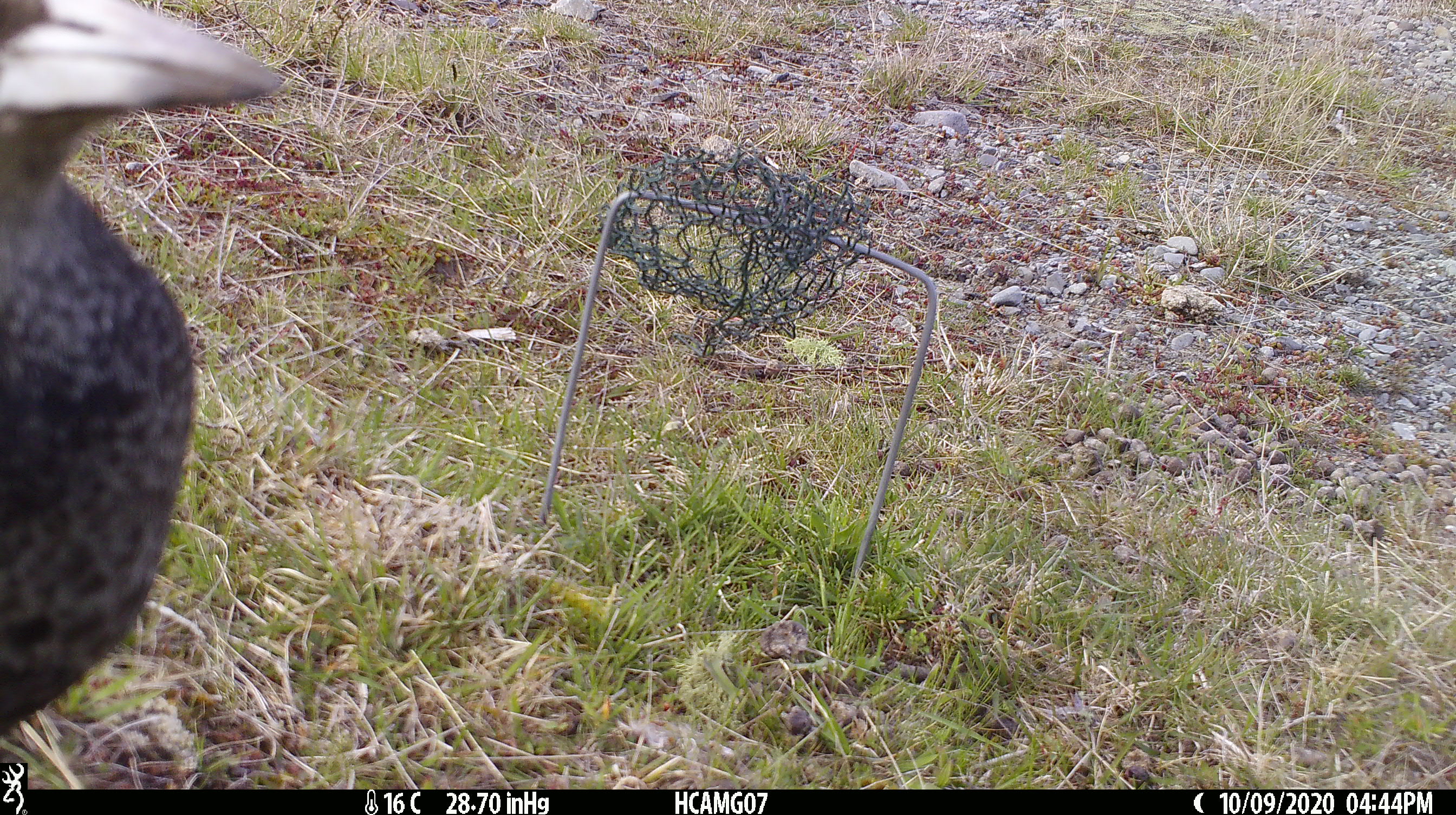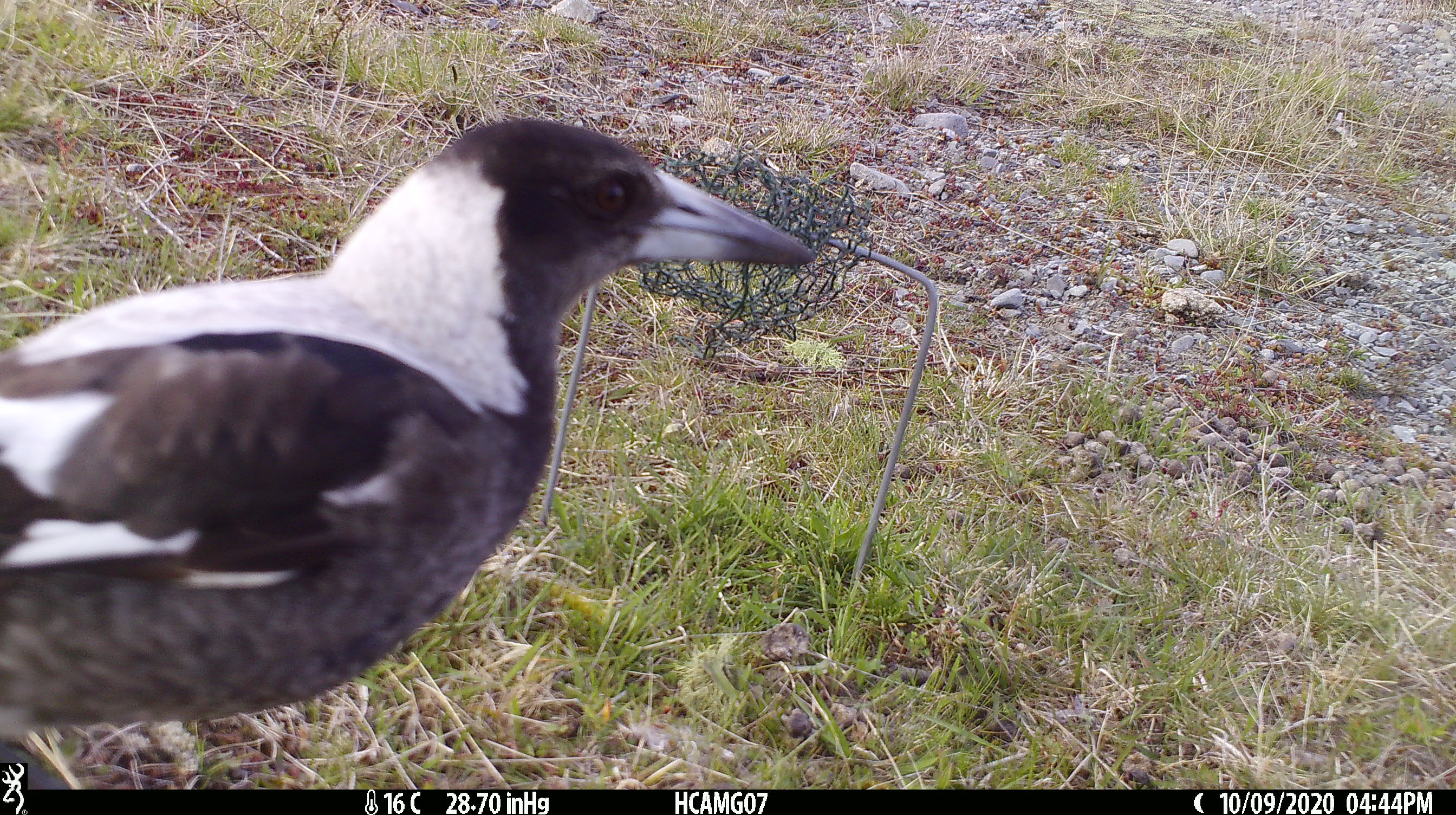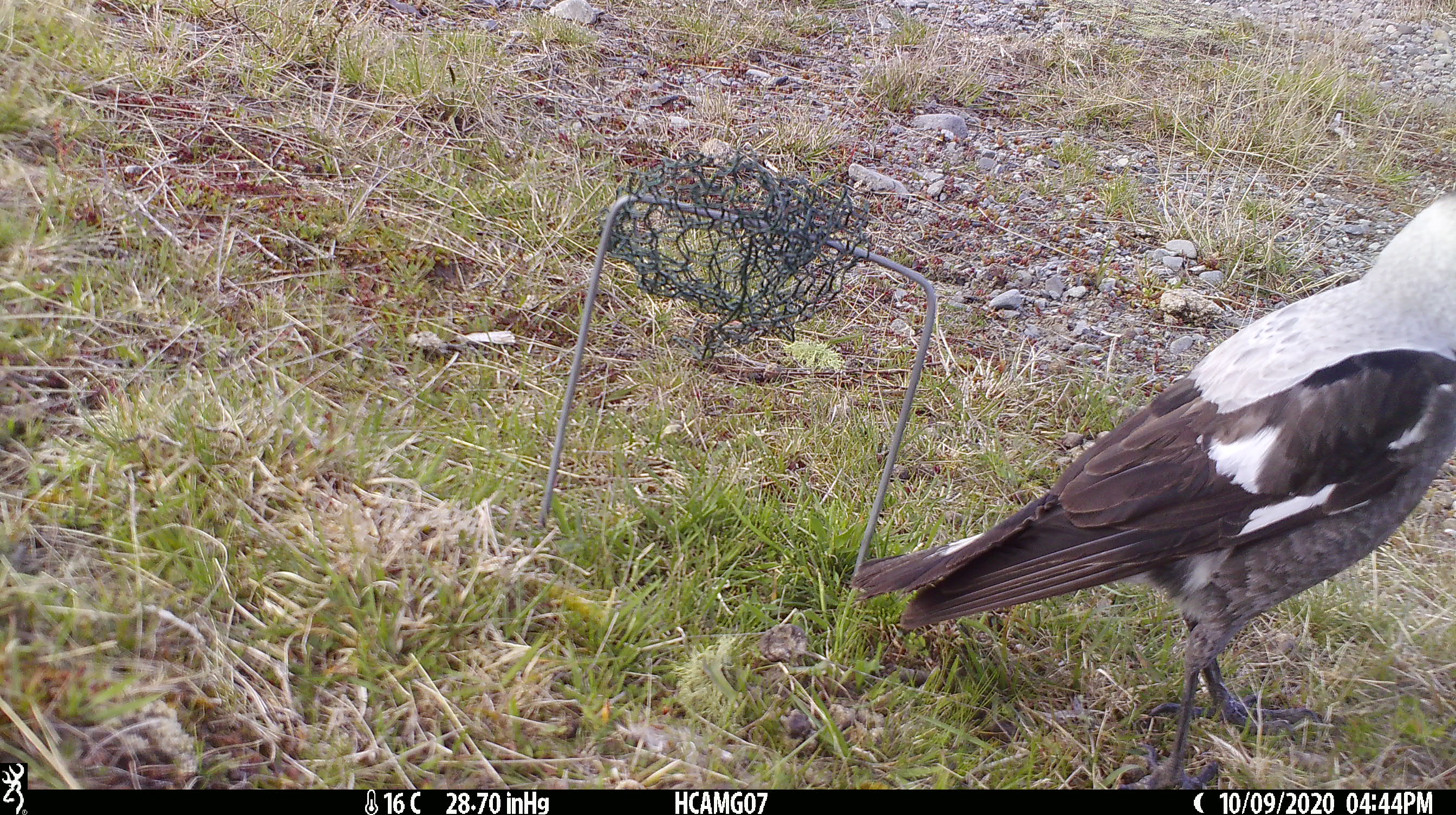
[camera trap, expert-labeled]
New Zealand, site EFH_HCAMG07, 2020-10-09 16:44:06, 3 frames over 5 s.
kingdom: Animalia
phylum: Chordata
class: Aves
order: Passeriformes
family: Artamidae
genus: Gymnorhina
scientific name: Gymnorhina tibicen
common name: australian magpie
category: magpie